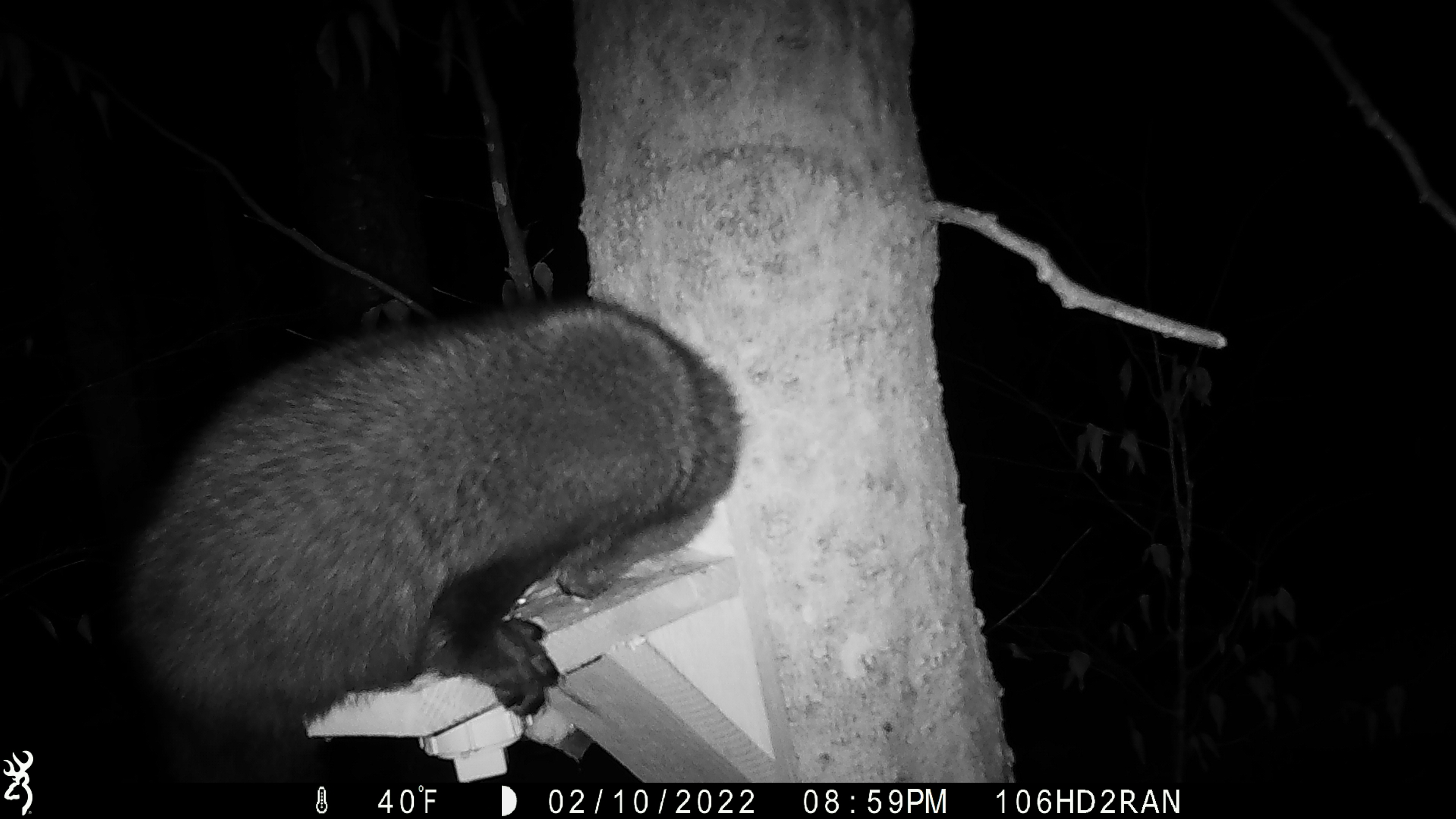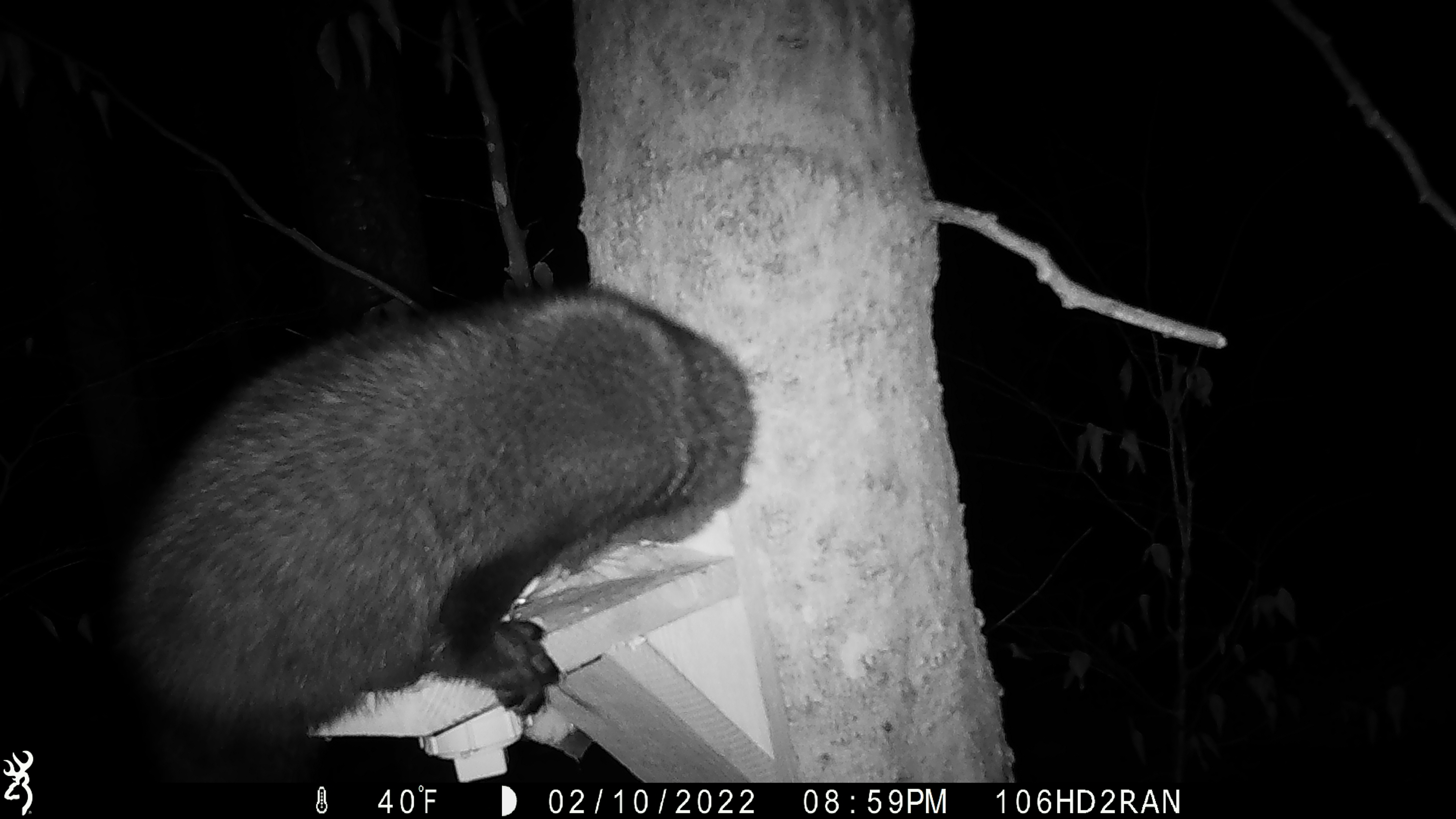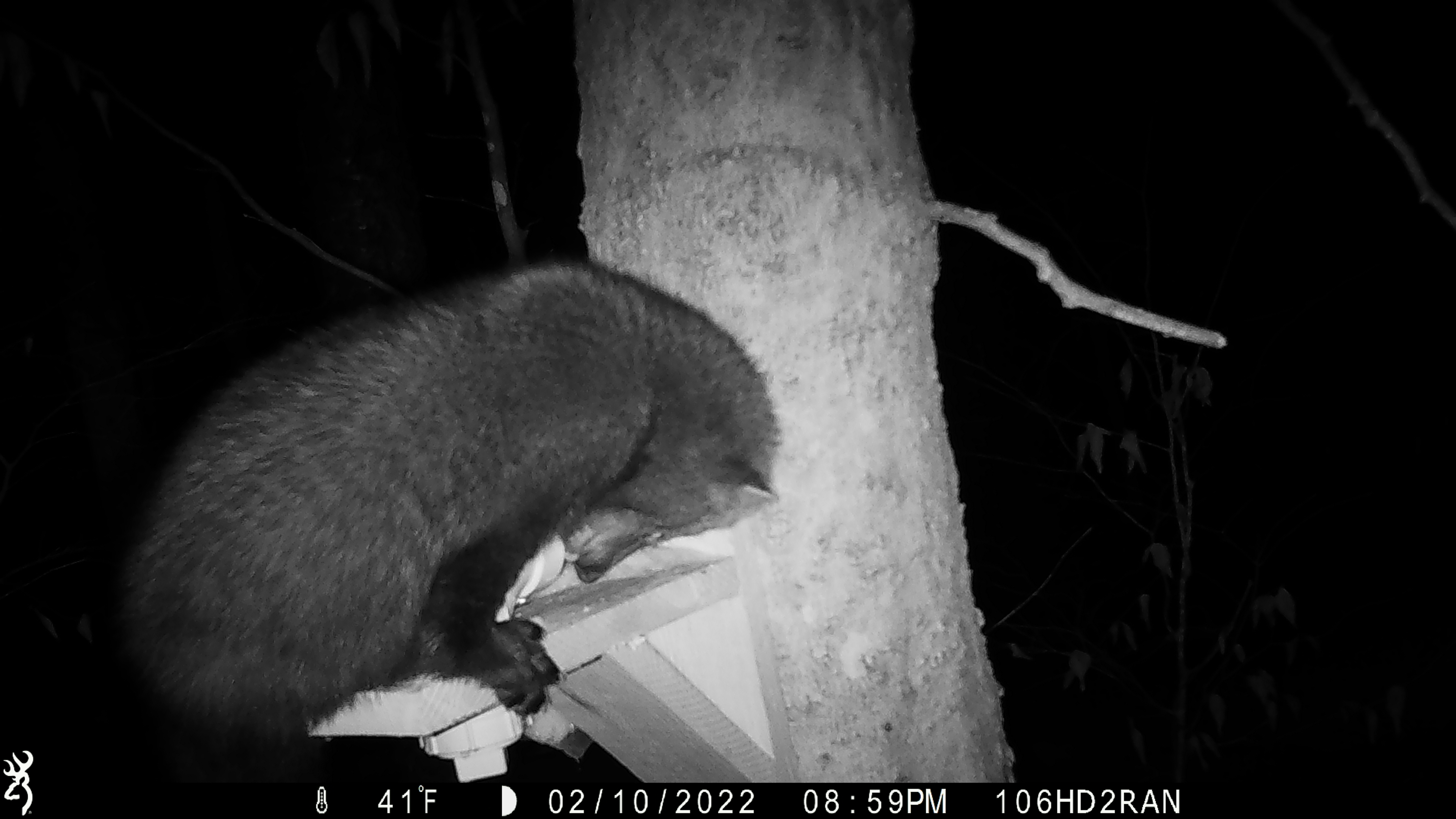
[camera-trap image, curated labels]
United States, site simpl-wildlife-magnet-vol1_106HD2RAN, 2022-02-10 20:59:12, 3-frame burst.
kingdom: Animalia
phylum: Chordata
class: Mammalia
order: Carnivora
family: Mustelidae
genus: Pekania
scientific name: Pekania pennanti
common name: fisher